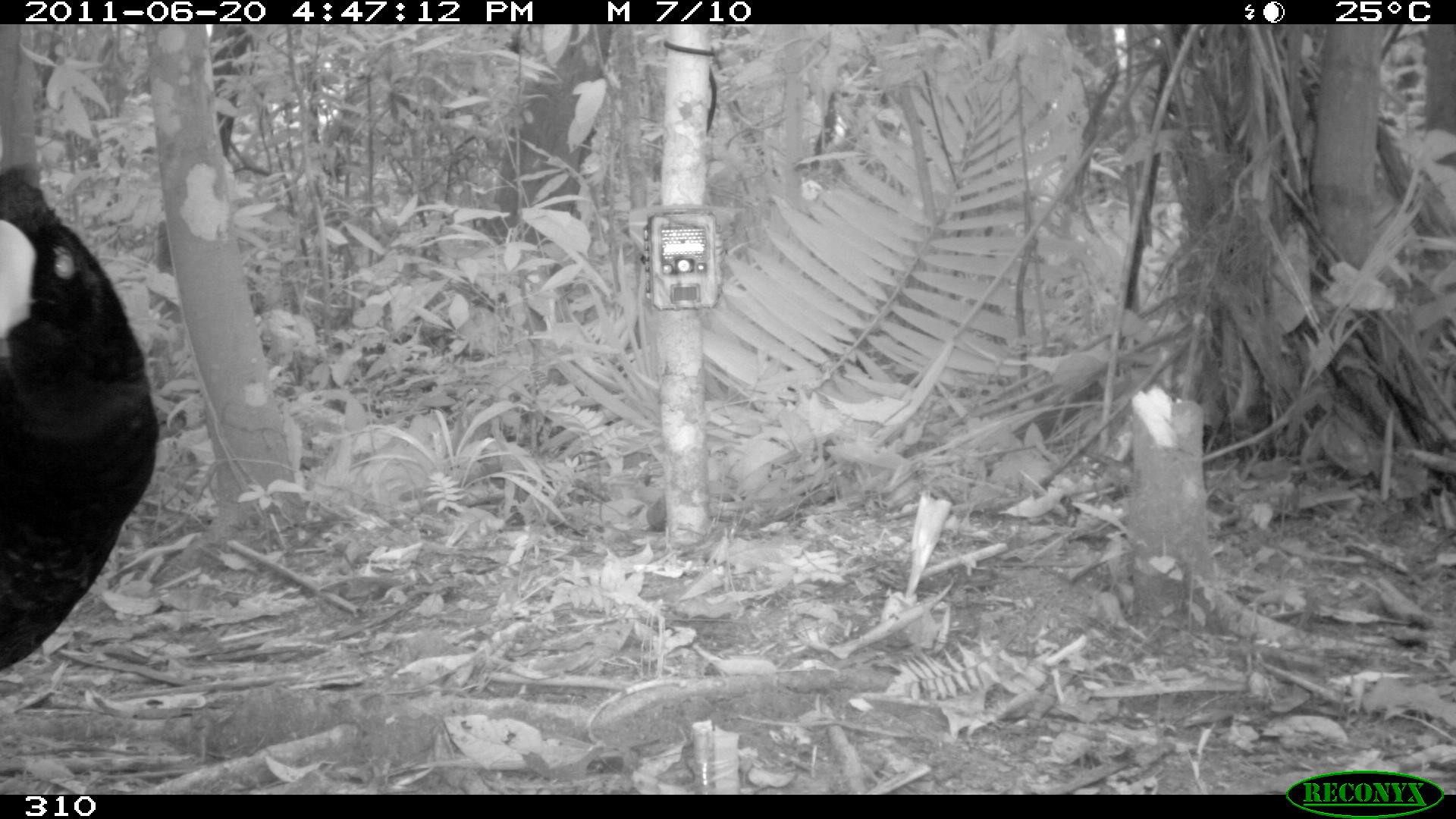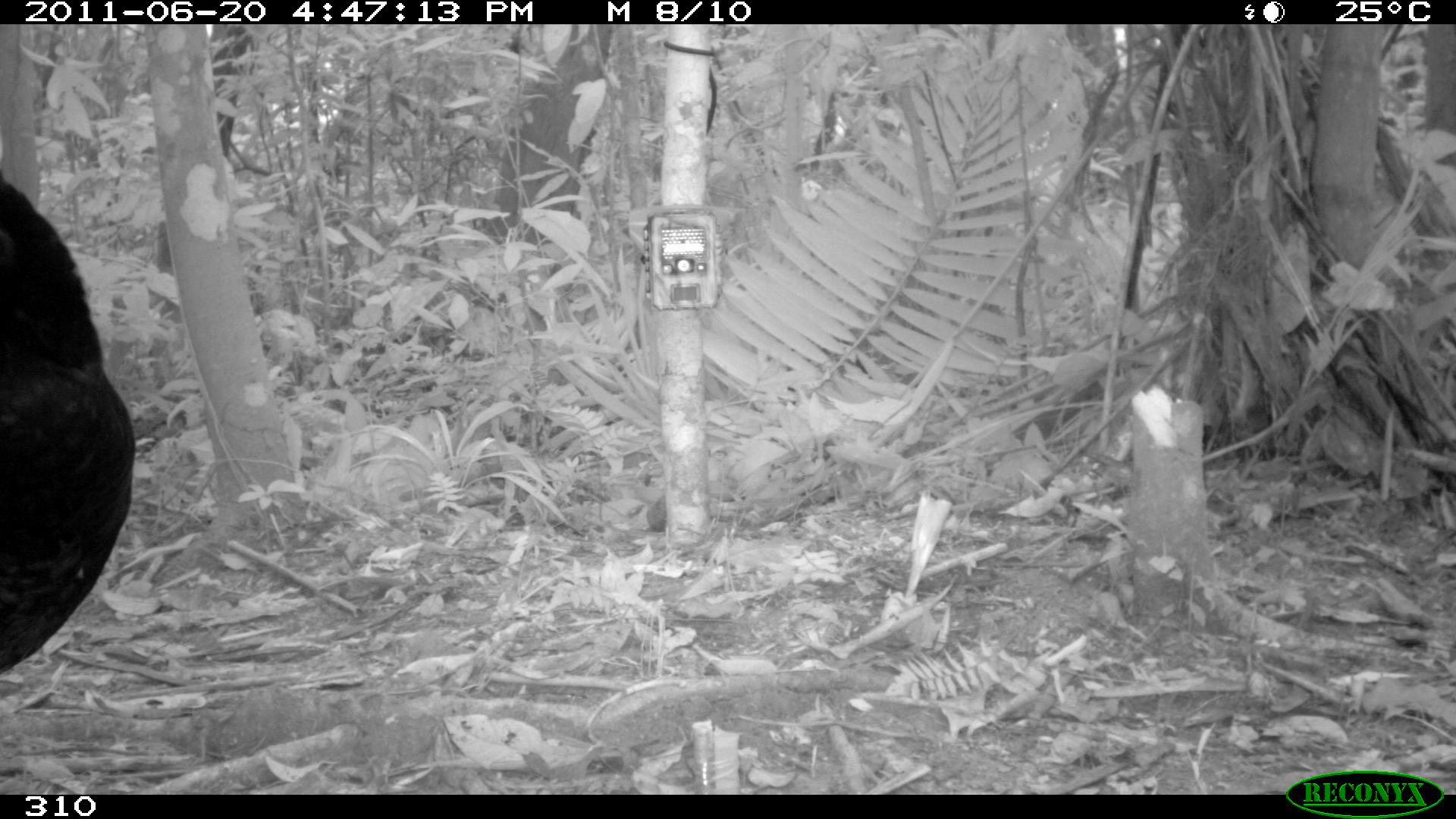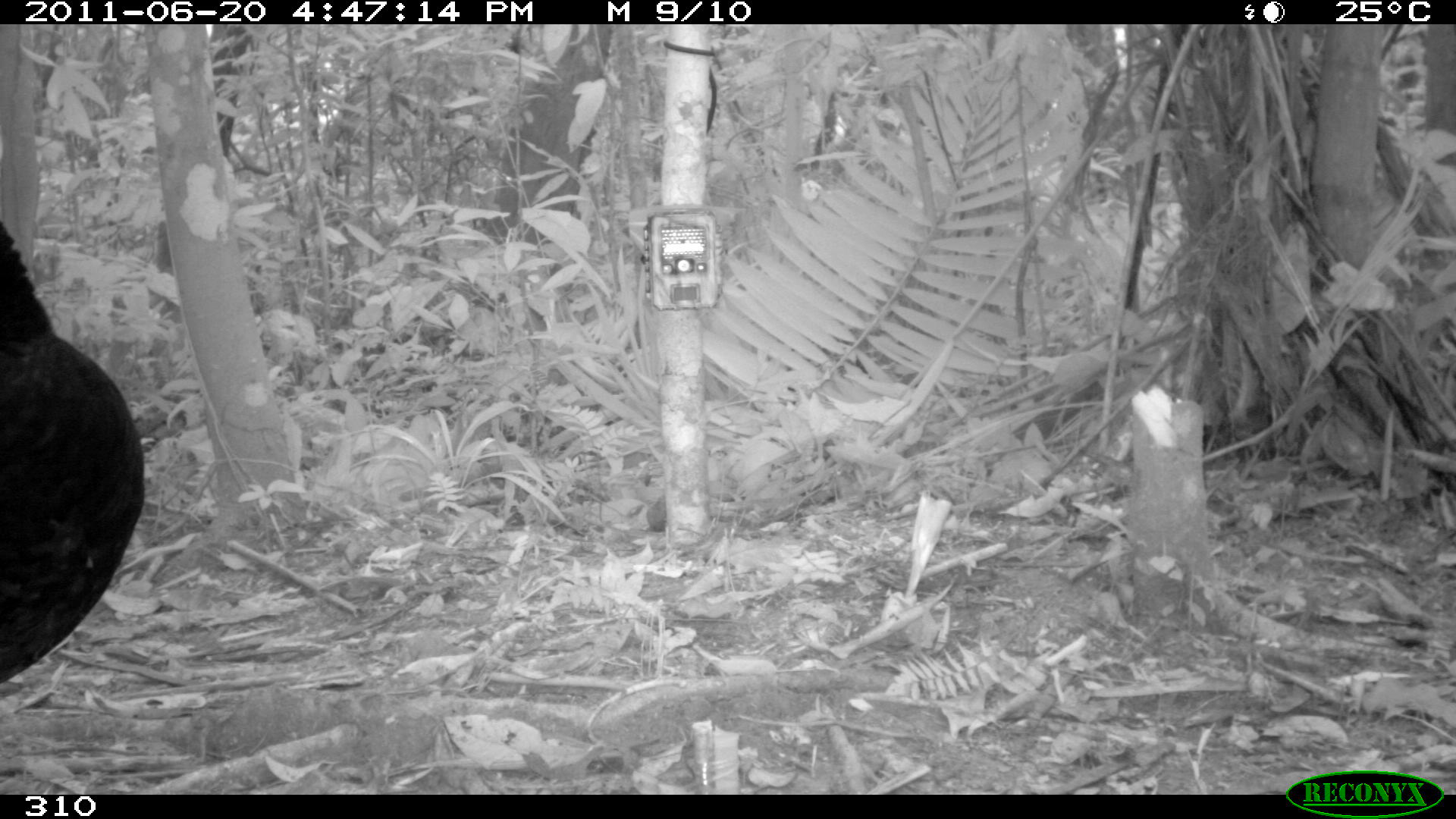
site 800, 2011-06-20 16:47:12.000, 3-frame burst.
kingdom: Animalia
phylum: Chordata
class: Aves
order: Galliformes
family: Cracidae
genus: Mitu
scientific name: Mitu tuberosum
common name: razor-billed curassow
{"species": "Mitu tuberosum (razor-billed curassow)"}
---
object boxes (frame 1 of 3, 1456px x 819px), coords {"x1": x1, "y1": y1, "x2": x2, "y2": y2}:
mitu tuberosum: {"x1": 0, "y1": 162, "x2": 159, "y2": 669}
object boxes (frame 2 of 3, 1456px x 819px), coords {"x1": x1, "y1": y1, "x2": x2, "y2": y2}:
mitu tuberosum: {"x1": 0, "y1": 172, "x2": 135, "y2": 672}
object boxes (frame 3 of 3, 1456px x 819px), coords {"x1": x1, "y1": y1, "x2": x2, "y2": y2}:
mitu tuberosum: {"x1": 0, "y1": 219, "x2": 144, "y2": 683}